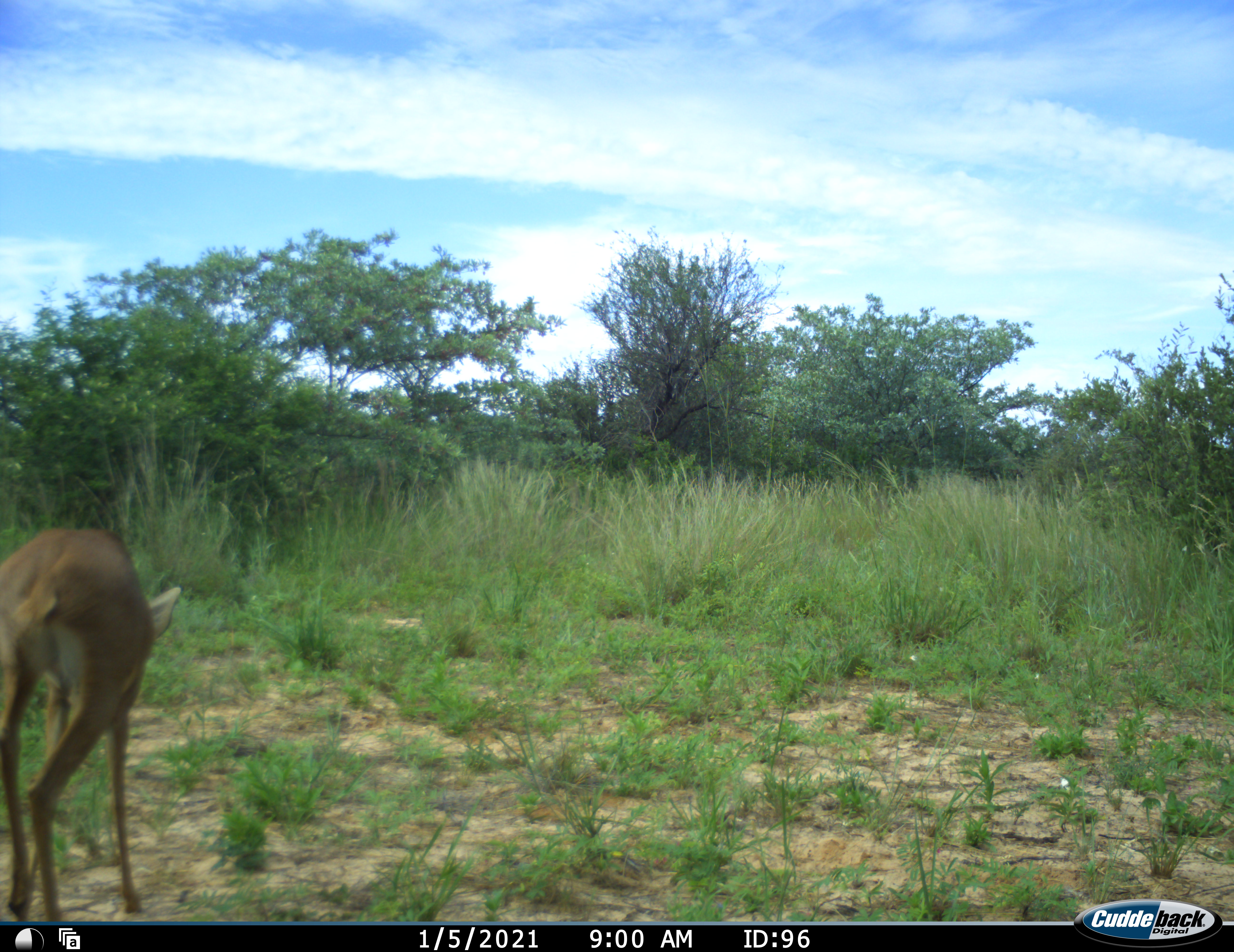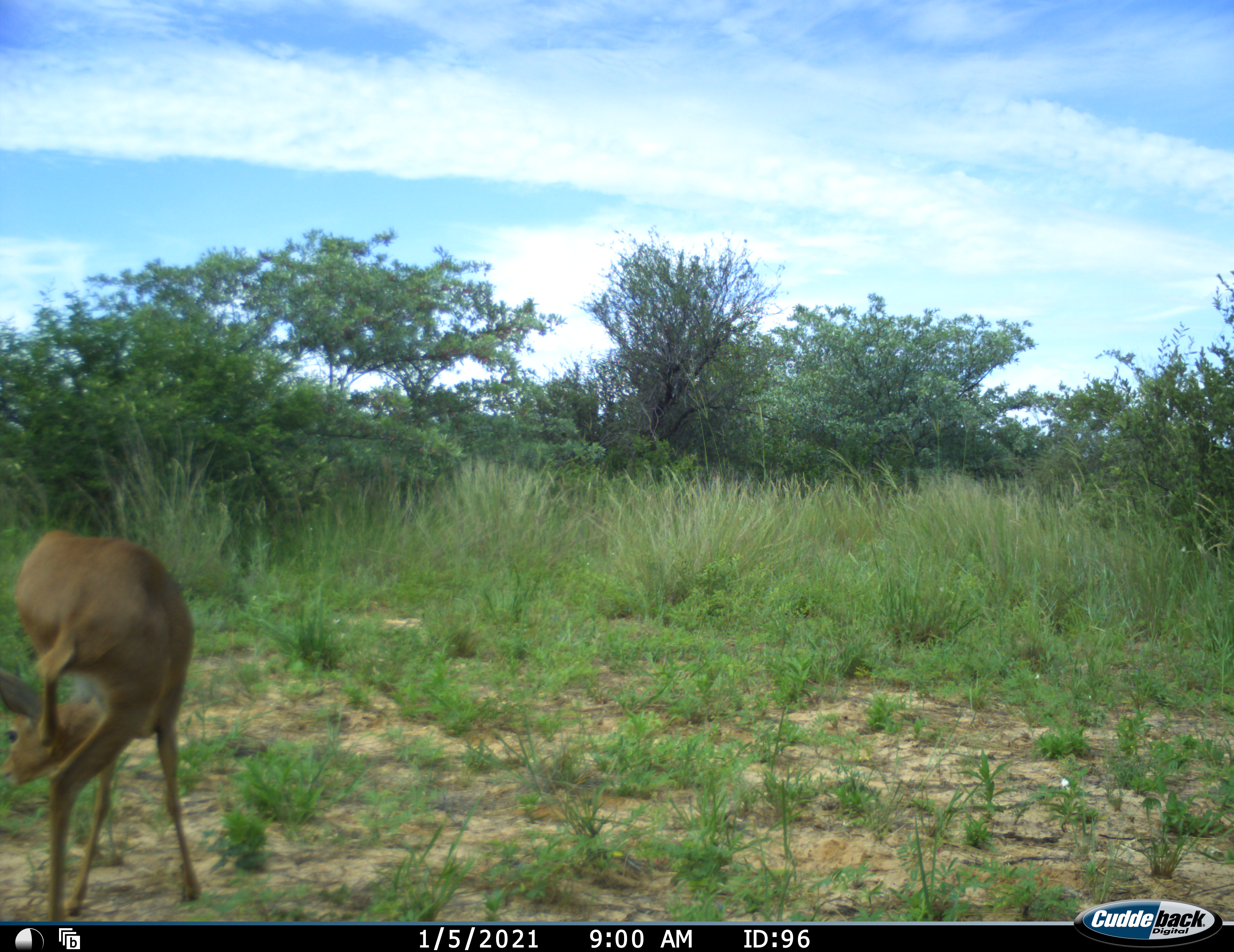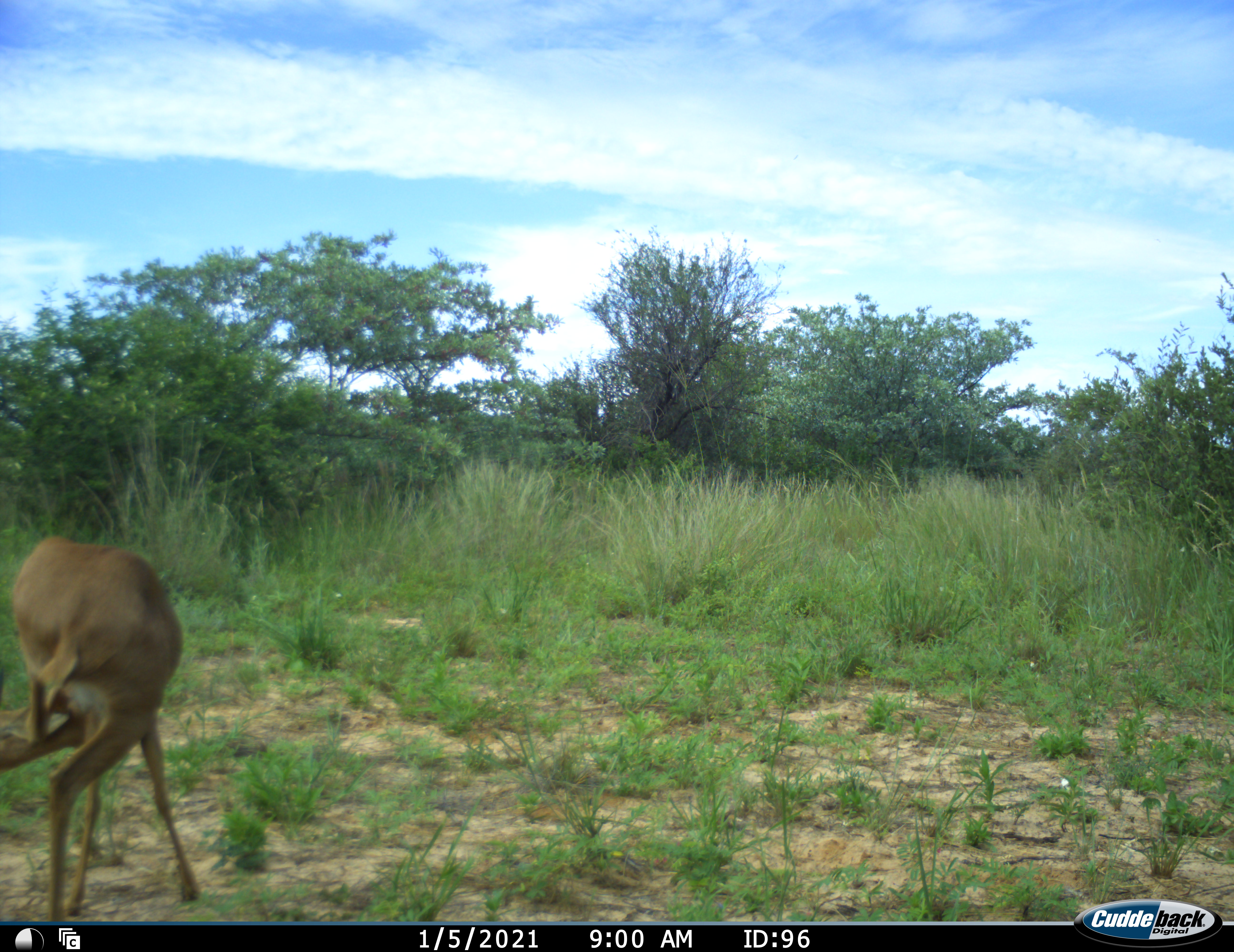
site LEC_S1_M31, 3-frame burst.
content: unidentified animal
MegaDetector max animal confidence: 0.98